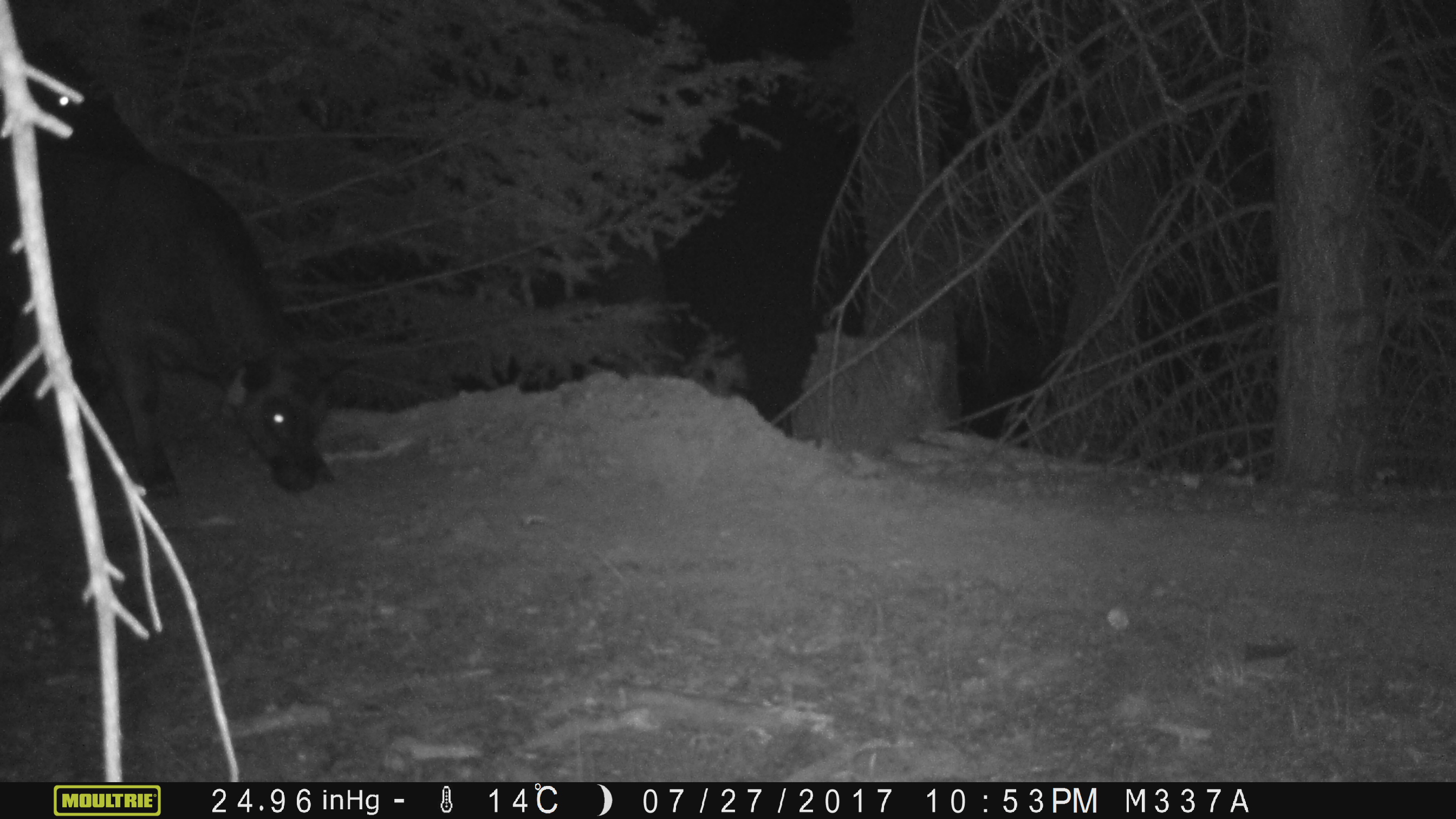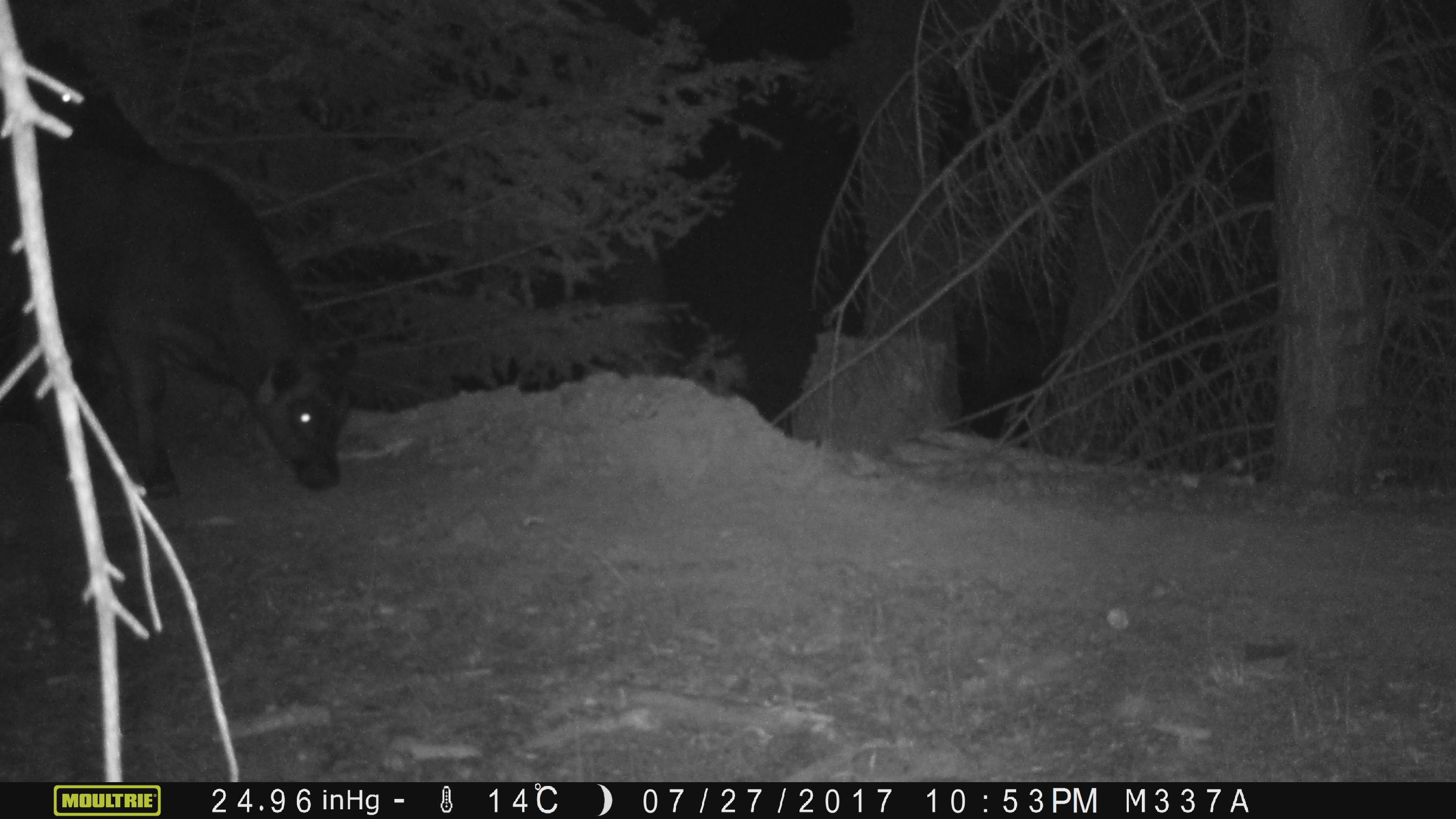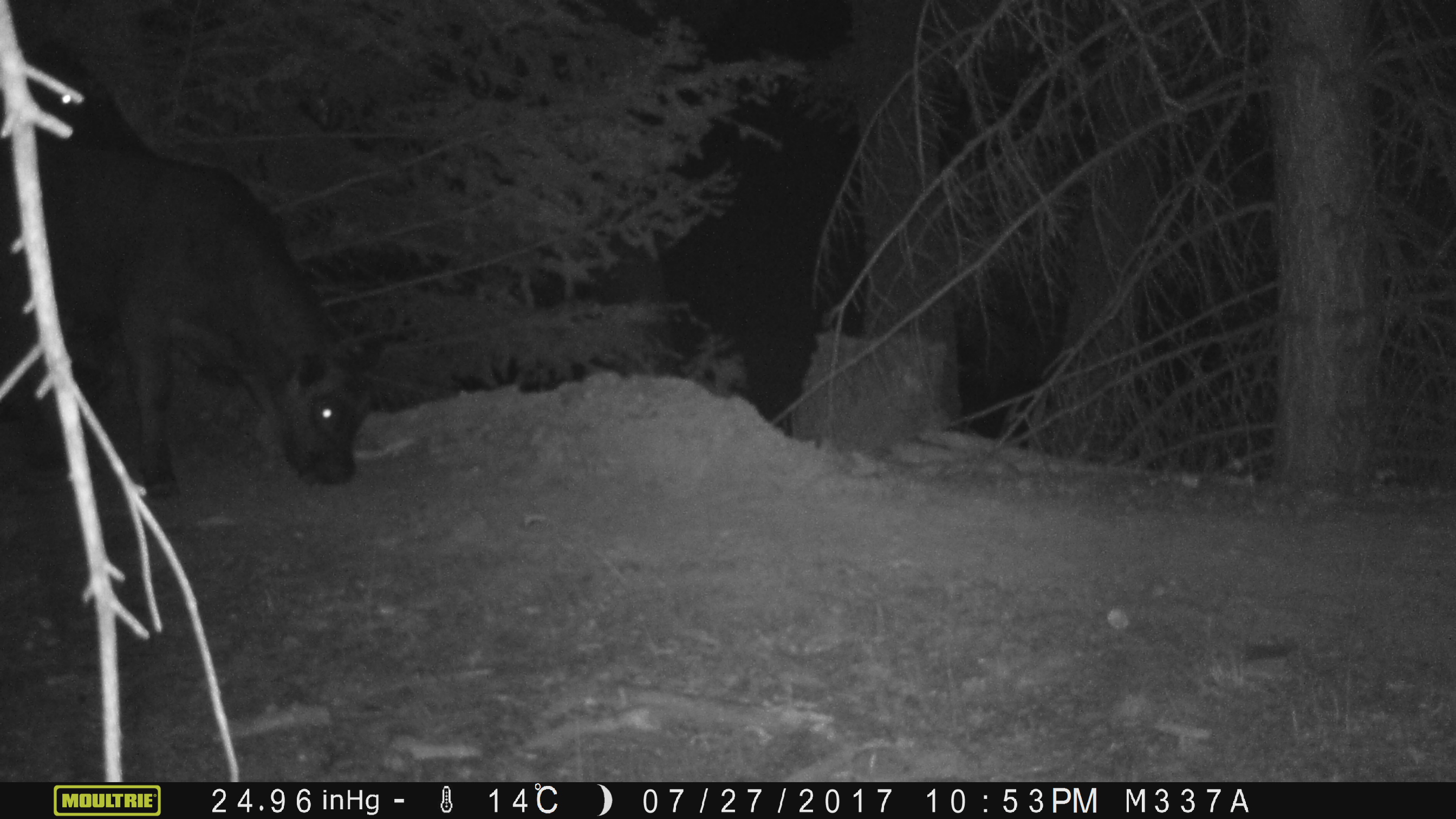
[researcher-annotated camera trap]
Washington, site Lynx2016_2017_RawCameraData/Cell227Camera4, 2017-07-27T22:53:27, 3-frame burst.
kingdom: Animalia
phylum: Chordata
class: Mammalia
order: Artiodactyla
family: Bovidae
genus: Bos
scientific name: Bos taurus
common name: domestic cattle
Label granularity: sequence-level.